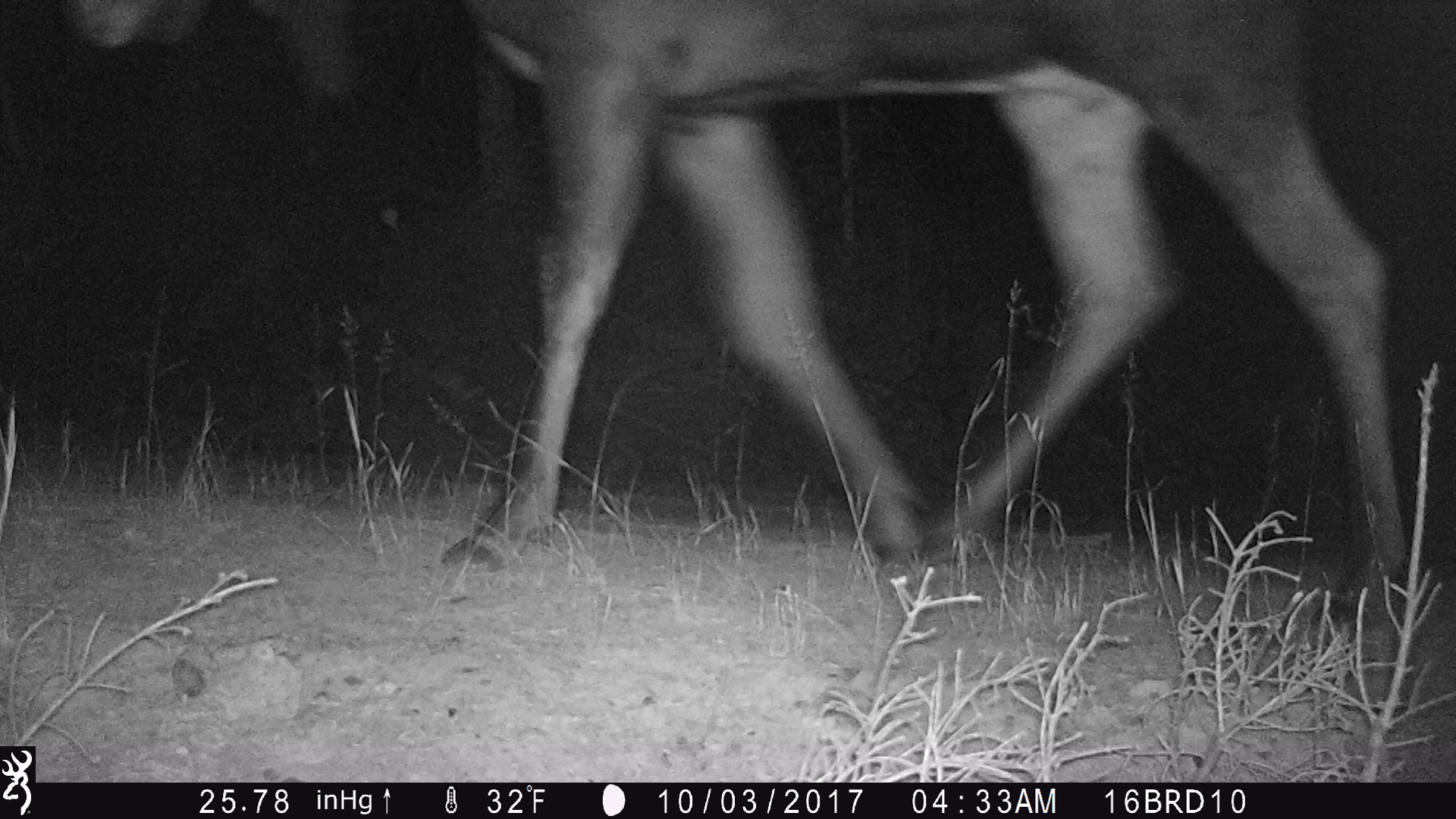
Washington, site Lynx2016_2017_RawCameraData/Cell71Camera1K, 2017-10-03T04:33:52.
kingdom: Animalia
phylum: Chordata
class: Mammalia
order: Artiodactyla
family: Cervidae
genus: Alces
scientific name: Alces alces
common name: moose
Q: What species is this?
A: Alces alces (moose).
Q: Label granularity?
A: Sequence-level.